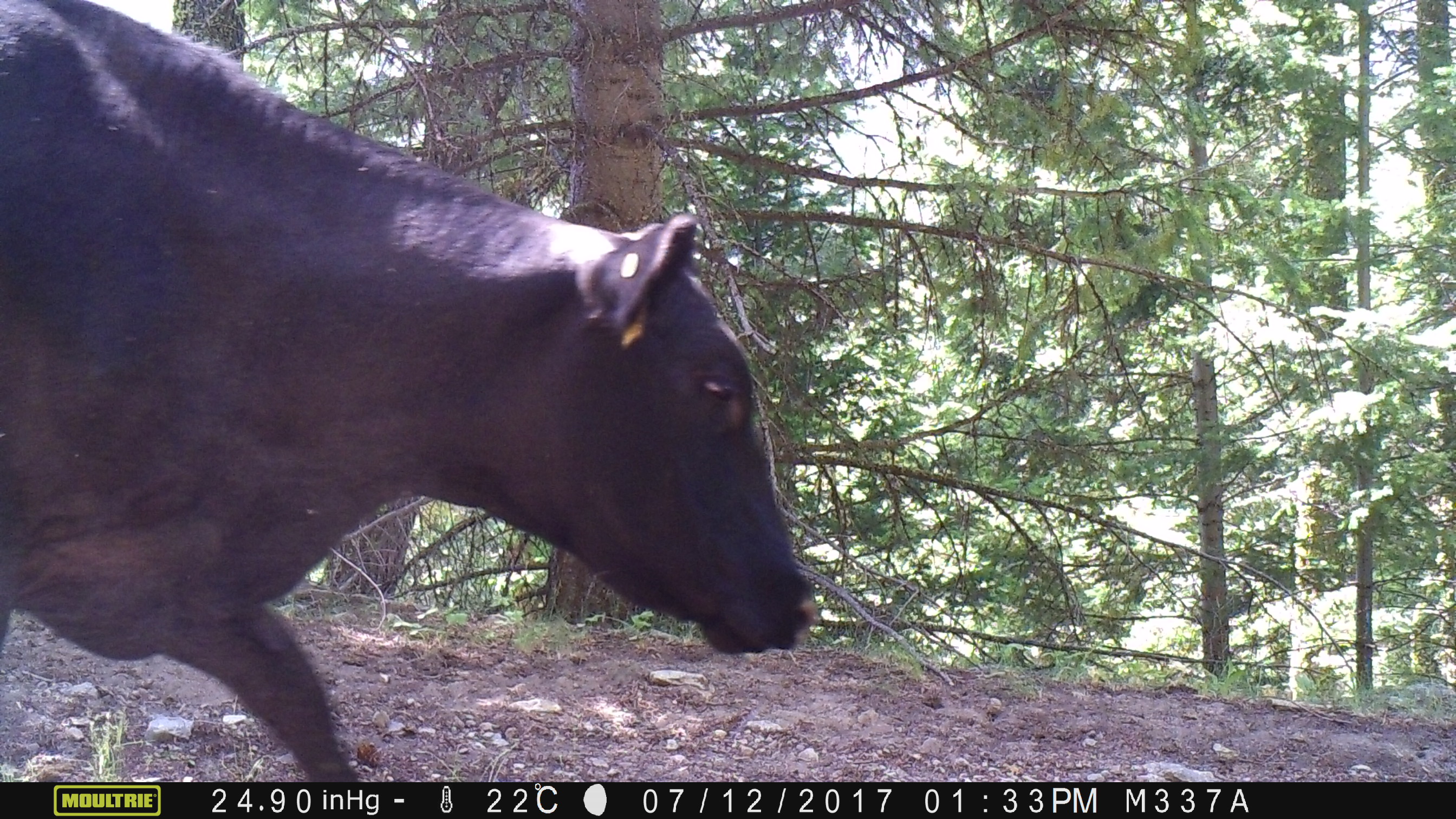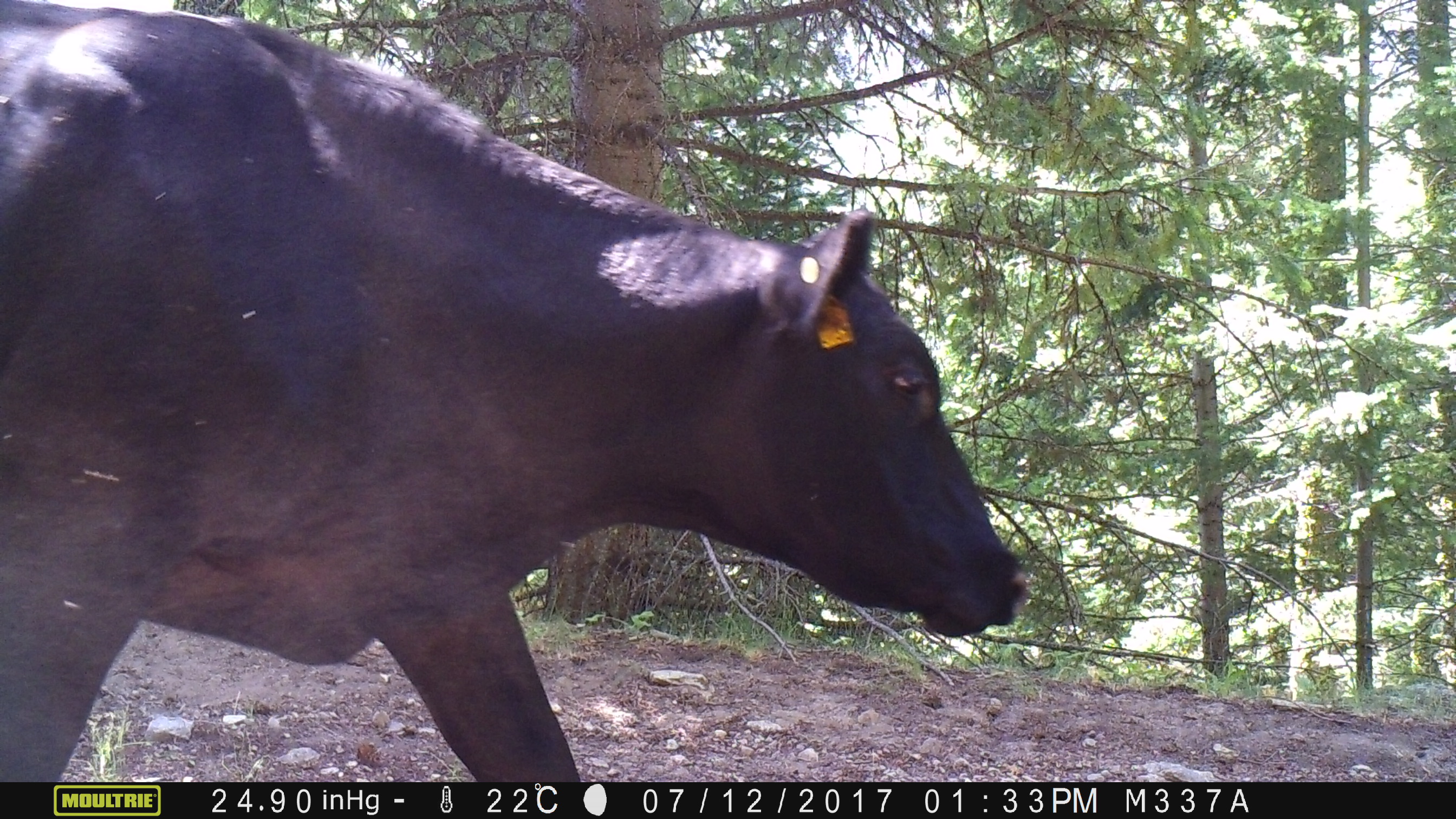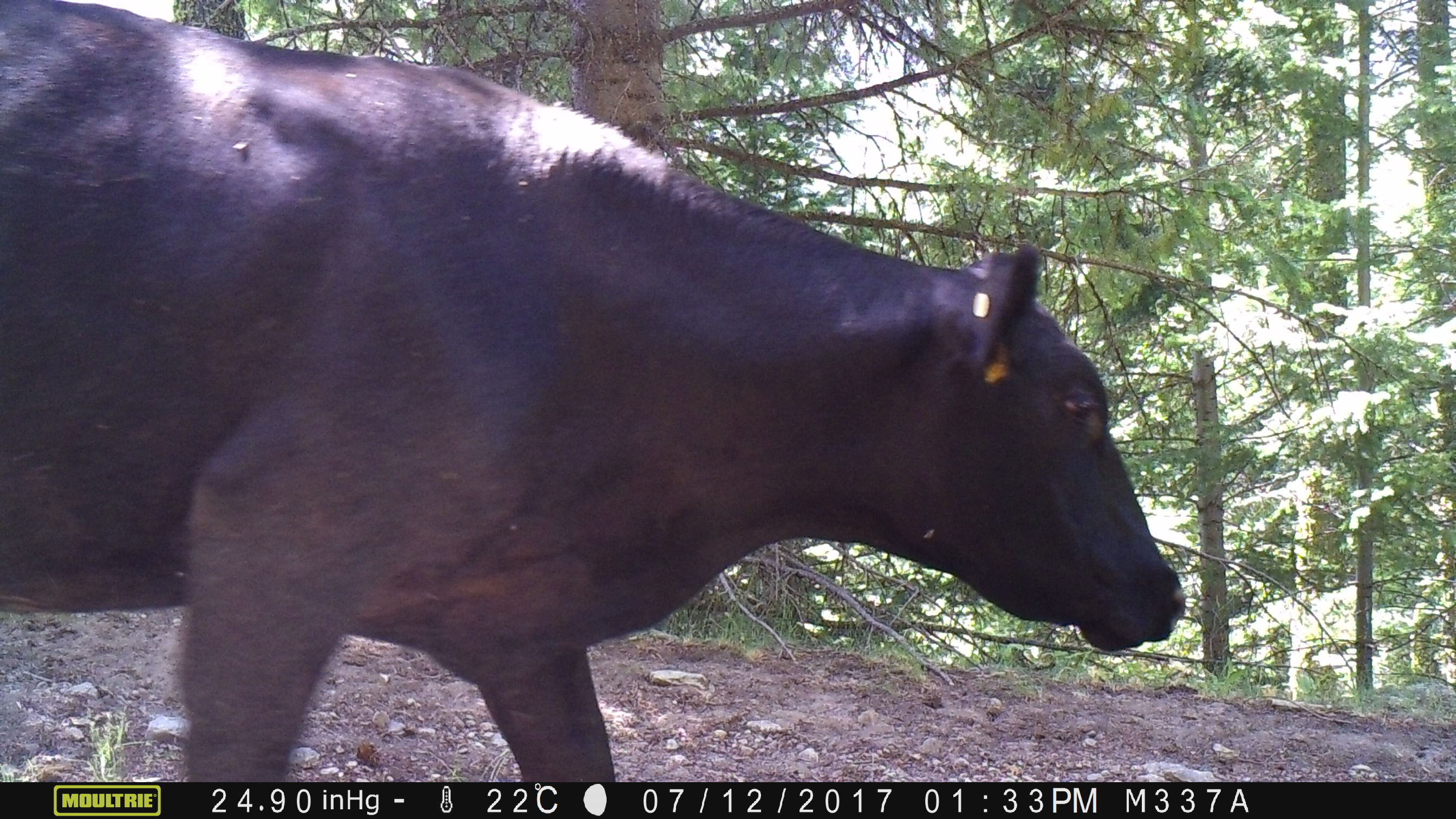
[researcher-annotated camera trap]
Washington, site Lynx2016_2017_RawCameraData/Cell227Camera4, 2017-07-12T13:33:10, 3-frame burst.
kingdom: Animalia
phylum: Chordata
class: Mammalia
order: Artiodactyla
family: Bovidae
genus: Bos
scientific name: Bos taurus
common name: domestic cattle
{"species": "domestic cattle (Bos taurus)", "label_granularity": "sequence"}